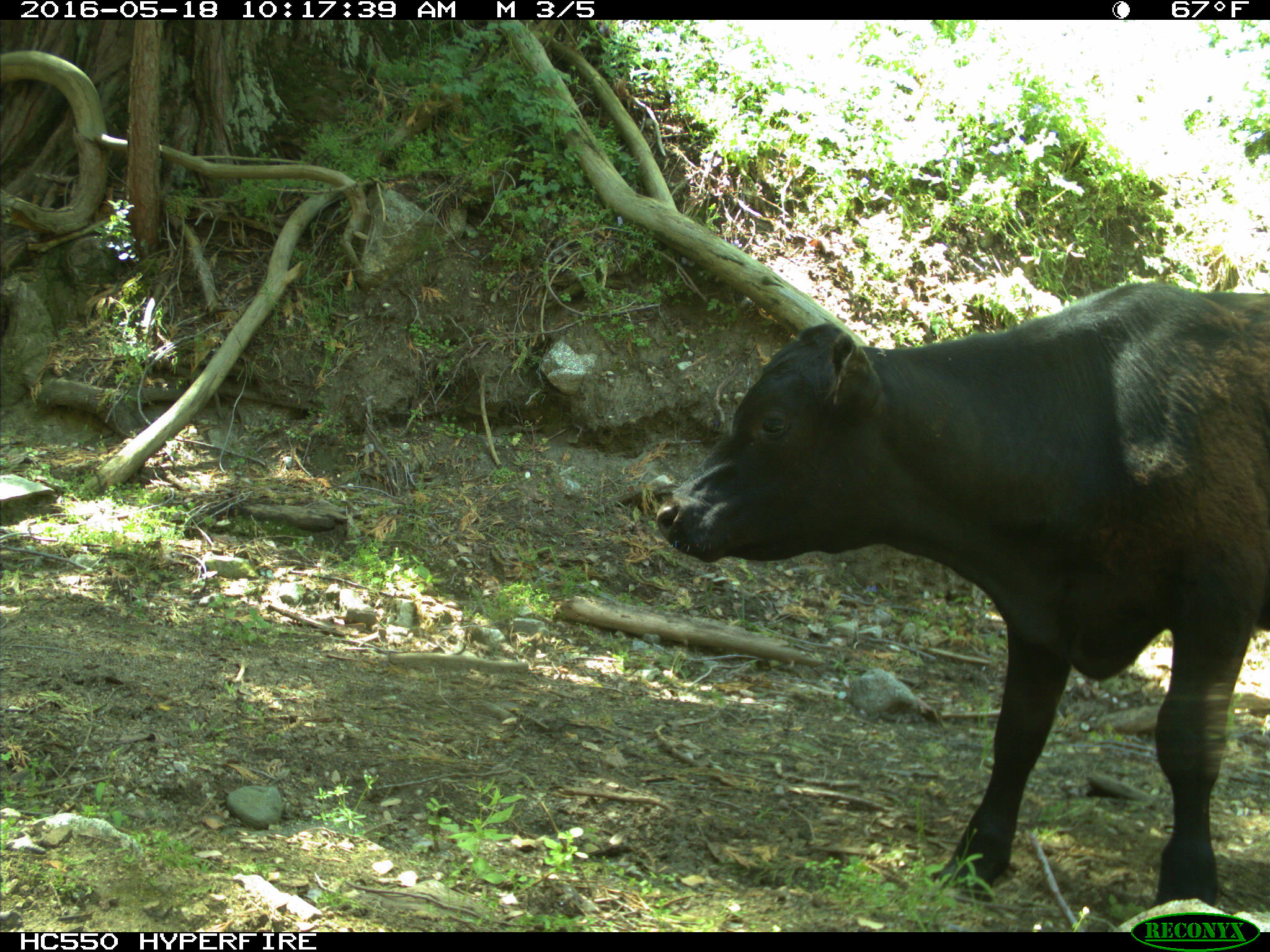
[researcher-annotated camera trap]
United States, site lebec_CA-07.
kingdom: Animalia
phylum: Chordata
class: Mammalia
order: Artiodactyla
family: Bovidae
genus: Bos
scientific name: Bos taurus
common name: domestic cow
Bos taurus (domestic cow).